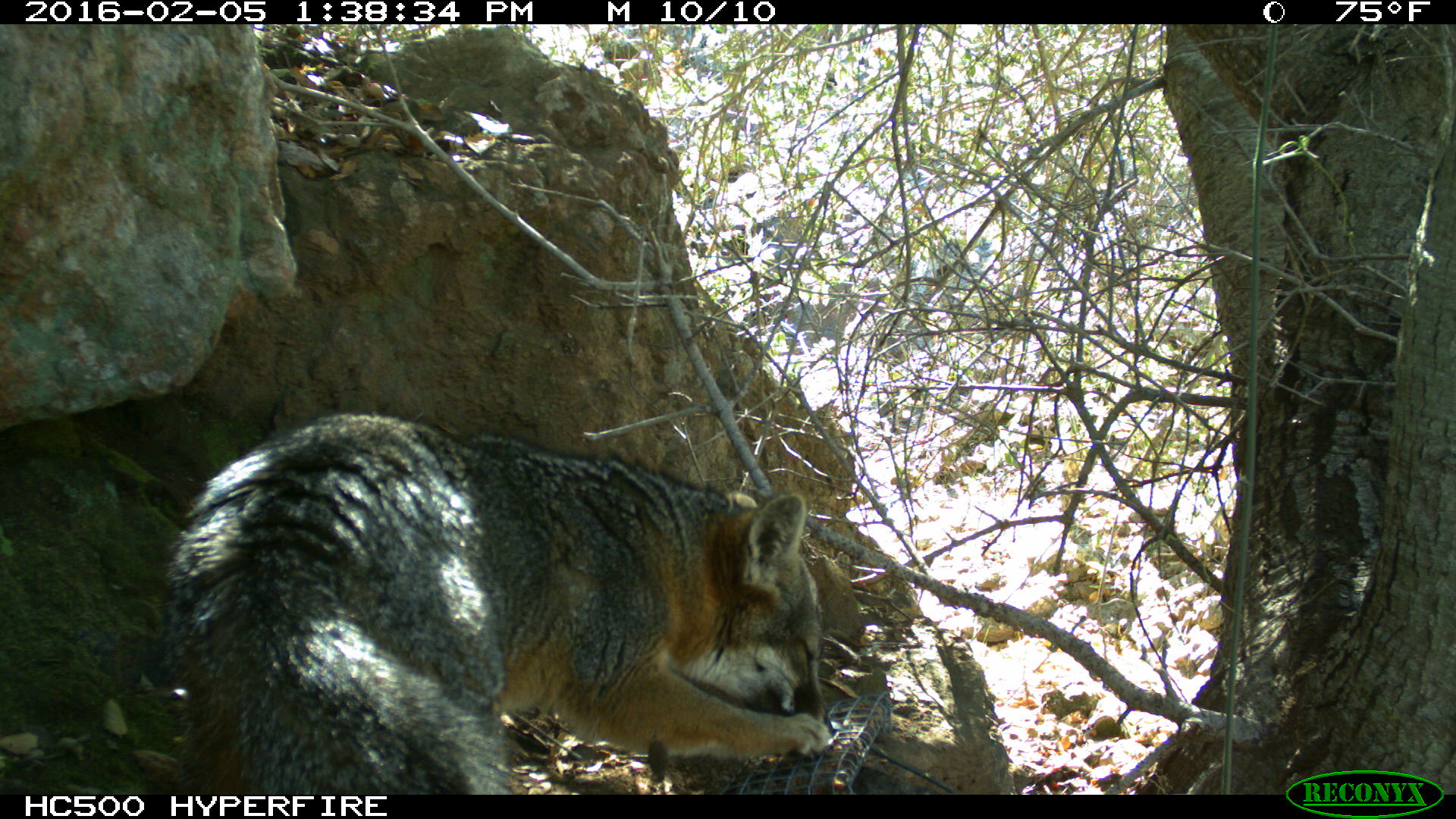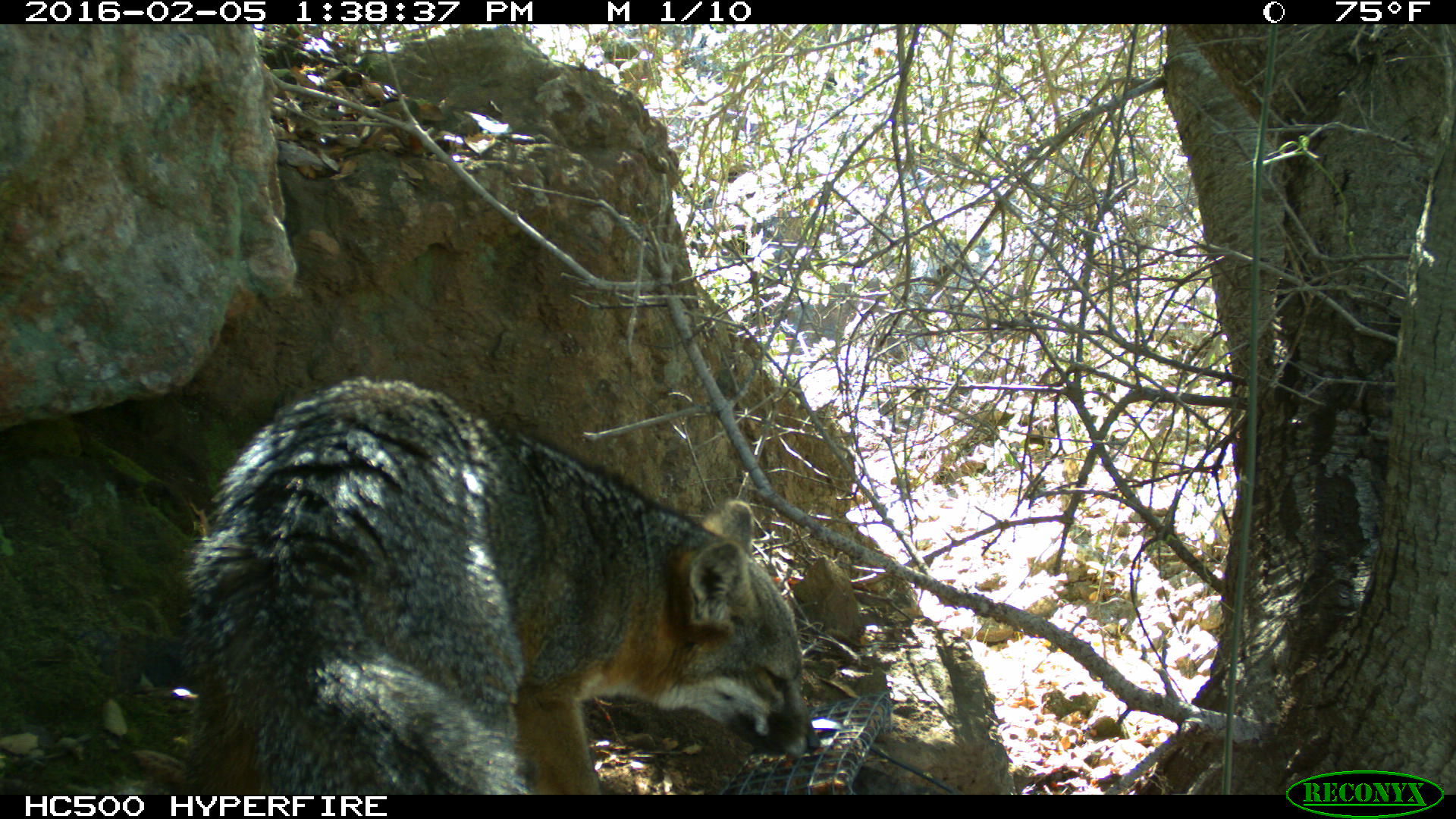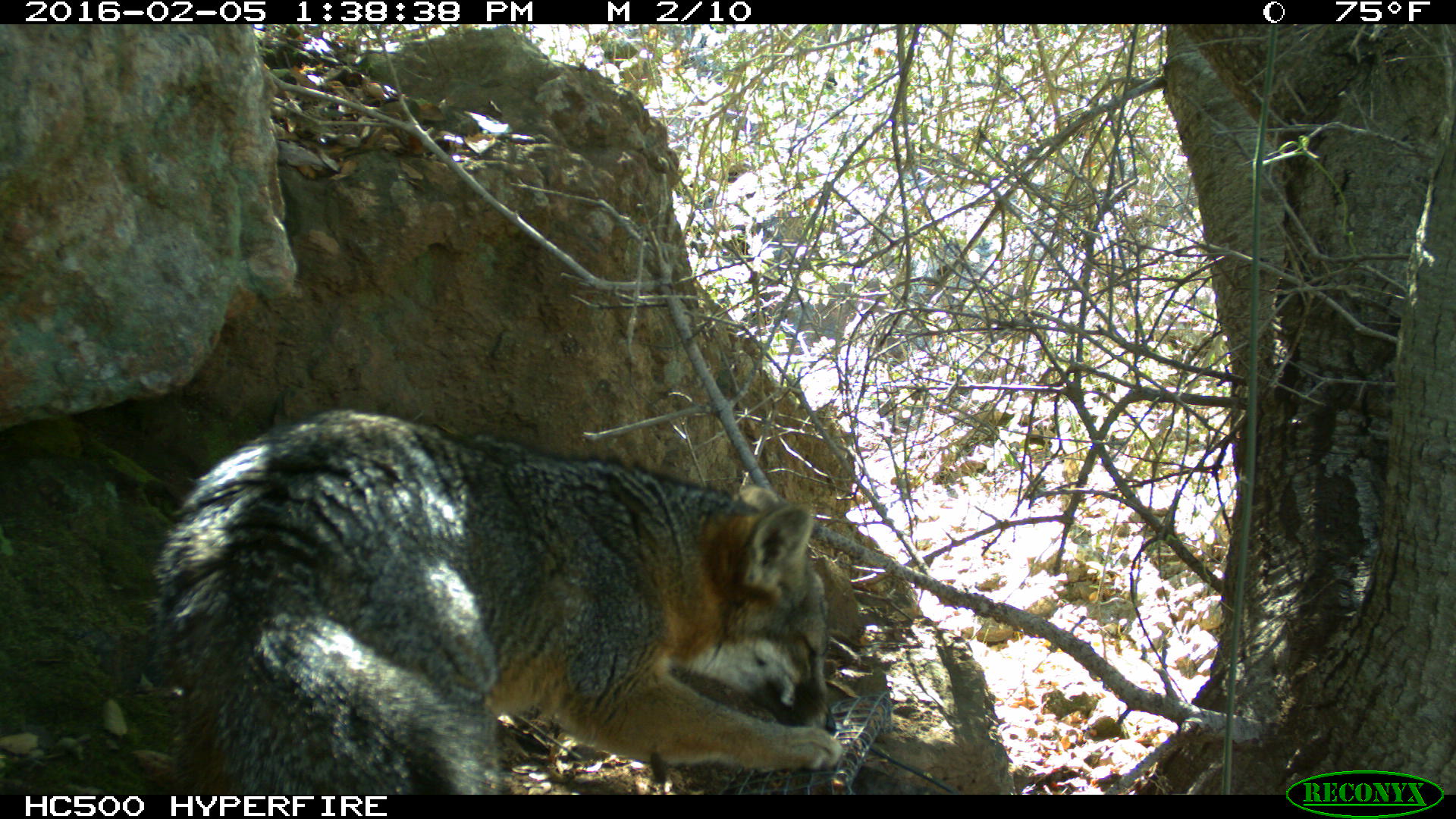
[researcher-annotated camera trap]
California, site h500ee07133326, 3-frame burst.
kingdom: Animalia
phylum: Chordata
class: Mammalia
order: Carnivora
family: Canidae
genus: Urocyon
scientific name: Urocyon littoralis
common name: island fox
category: fox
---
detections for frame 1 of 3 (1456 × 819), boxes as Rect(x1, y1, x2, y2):
fox: Rect(170, 410, 835, 792)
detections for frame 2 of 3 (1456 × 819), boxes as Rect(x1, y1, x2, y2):
fox: Rect(171, 376, 816, 794)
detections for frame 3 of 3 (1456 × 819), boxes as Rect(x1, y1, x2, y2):
fox: Rect(149, 409, 845, 793)